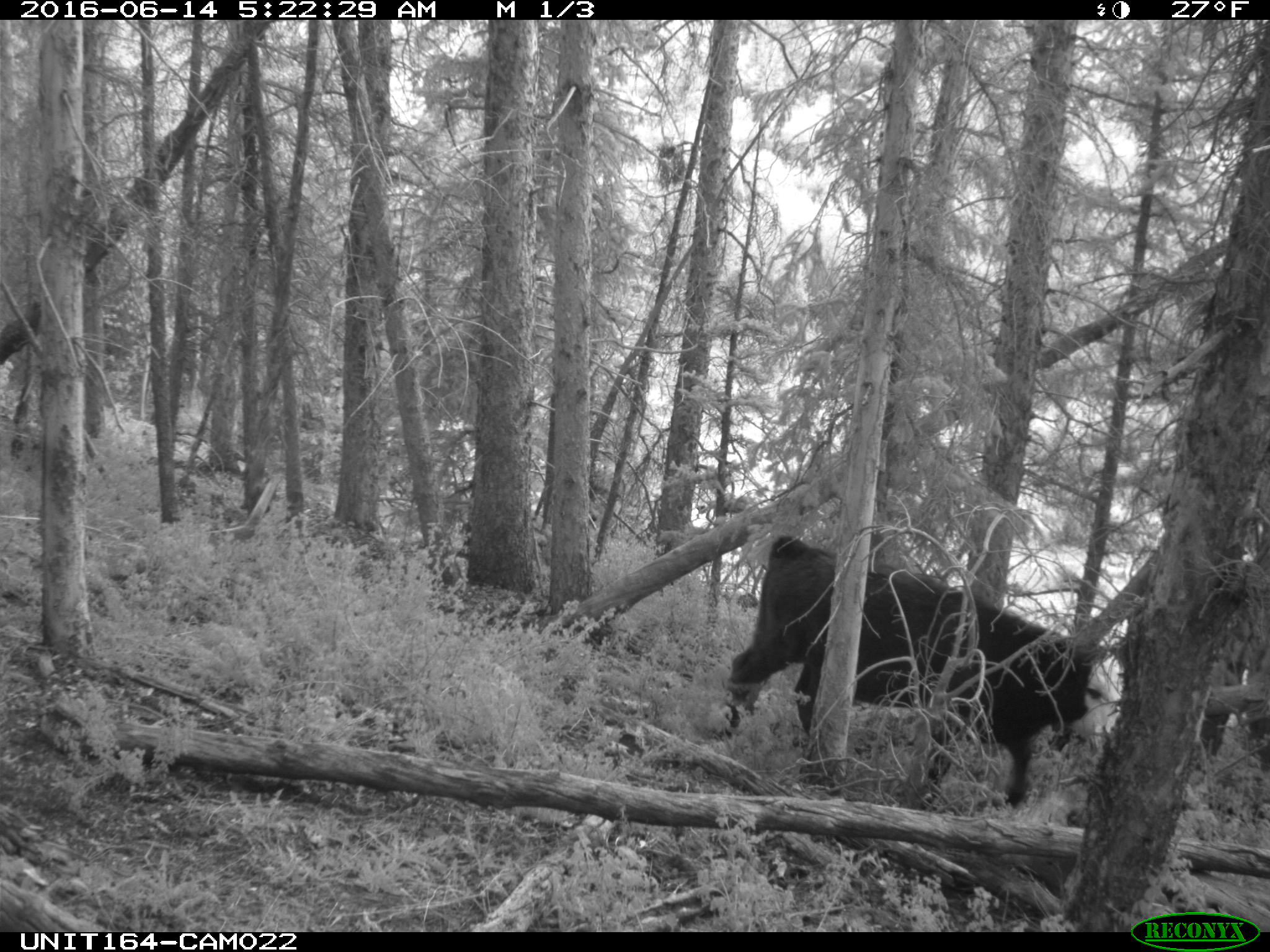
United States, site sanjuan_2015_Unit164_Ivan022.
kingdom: Animalia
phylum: Chordata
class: Mammalia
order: Artiodactyla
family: Bovidae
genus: Bos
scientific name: Bos taurus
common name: domestic cow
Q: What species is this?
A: Bos taurus (domestic cow).